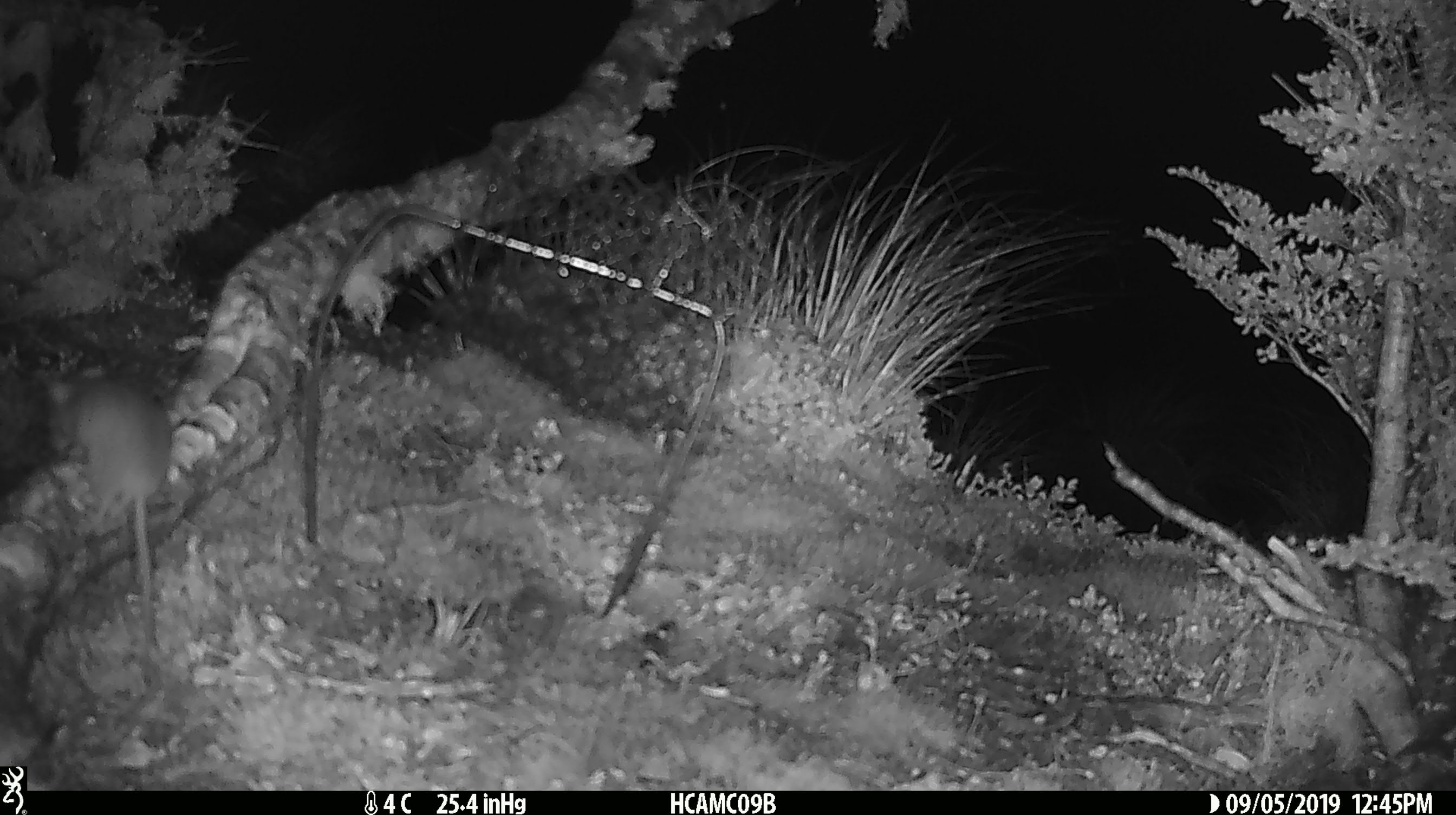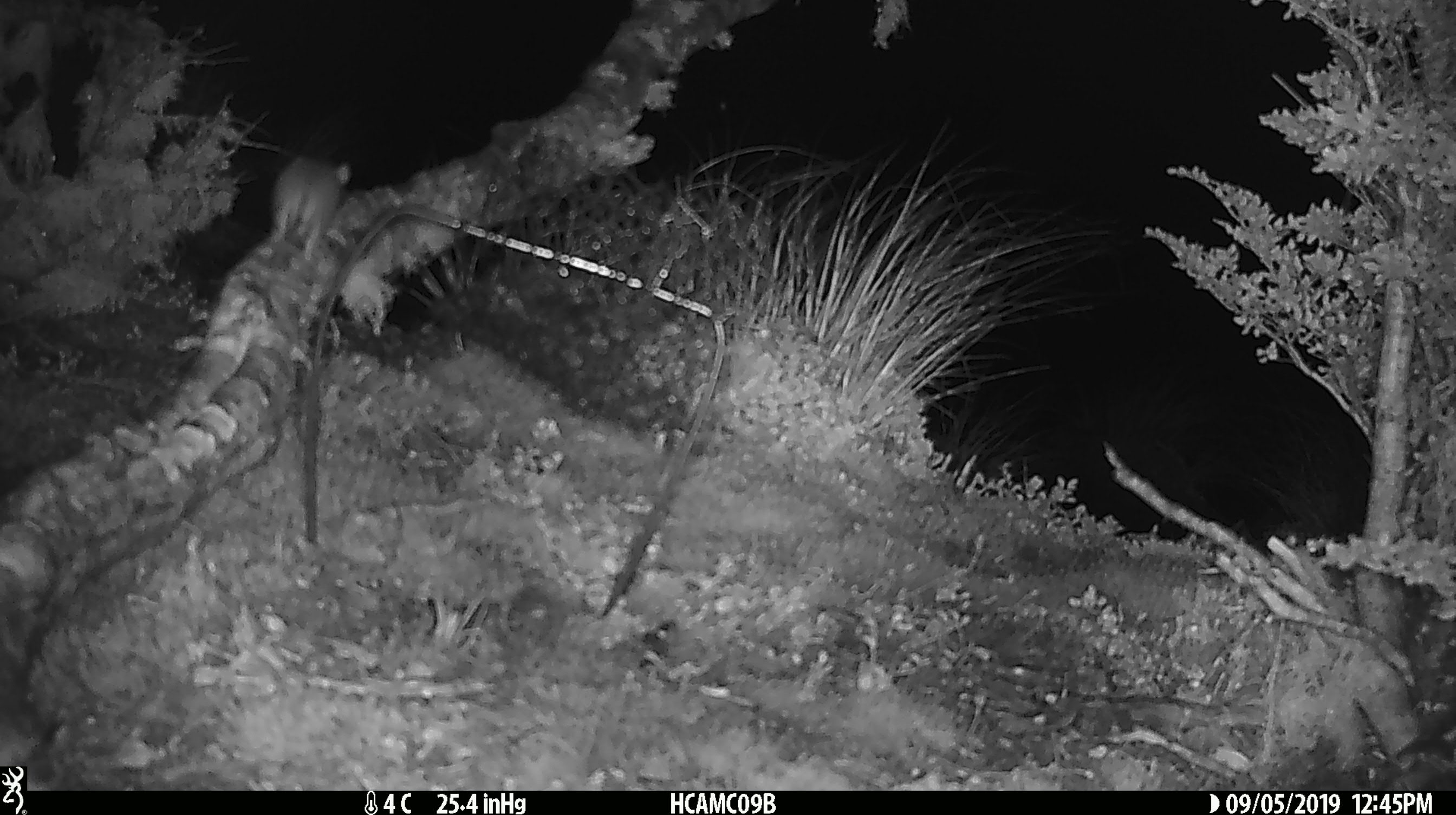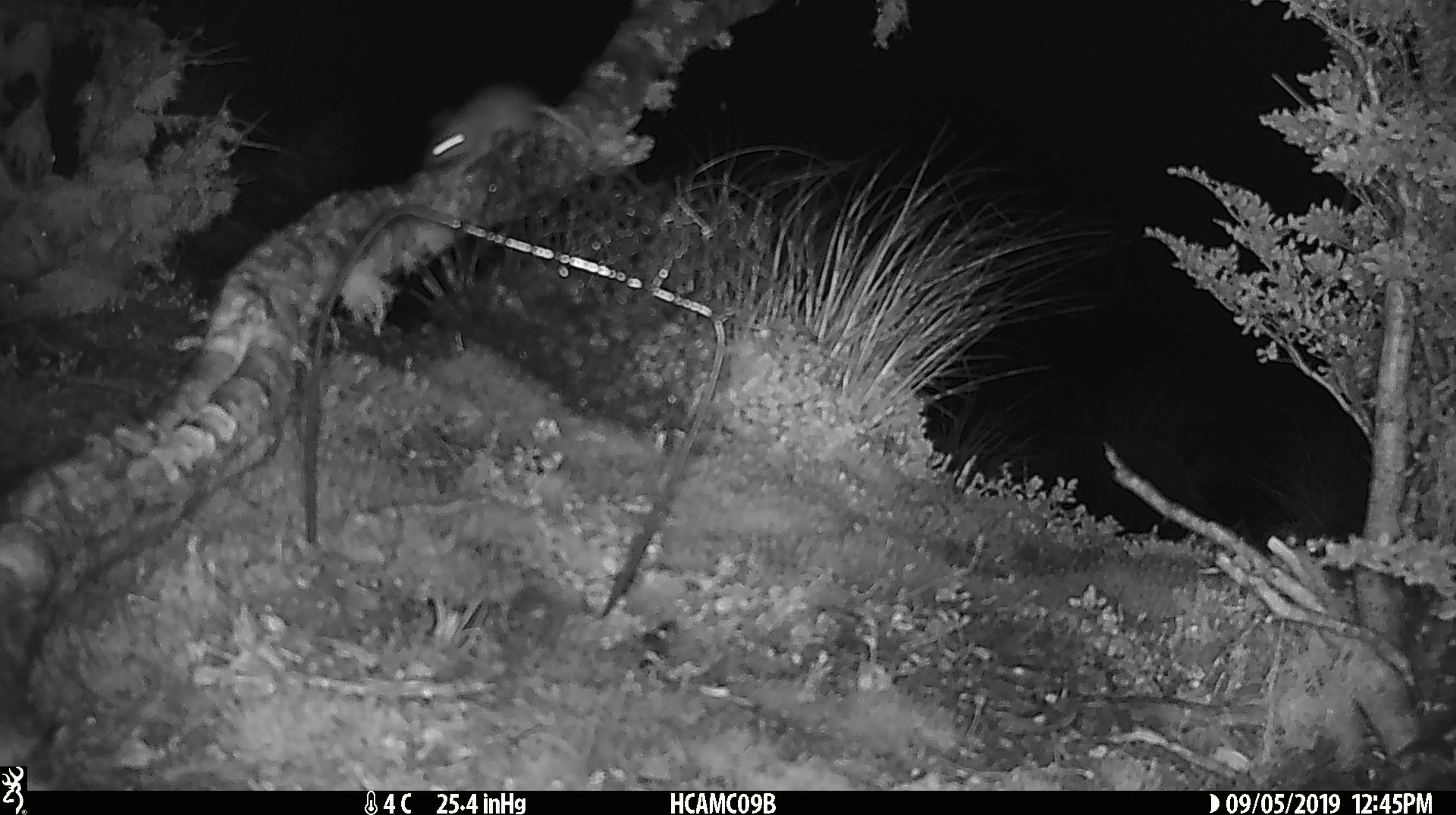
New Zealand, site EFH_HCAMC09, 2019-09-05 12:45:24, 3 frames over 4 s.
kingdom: Animalia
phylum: Chordata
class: Mammalia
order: Rodentia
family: Muridae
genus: Mus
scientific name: Mus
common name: mouse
Mouse (Mus).